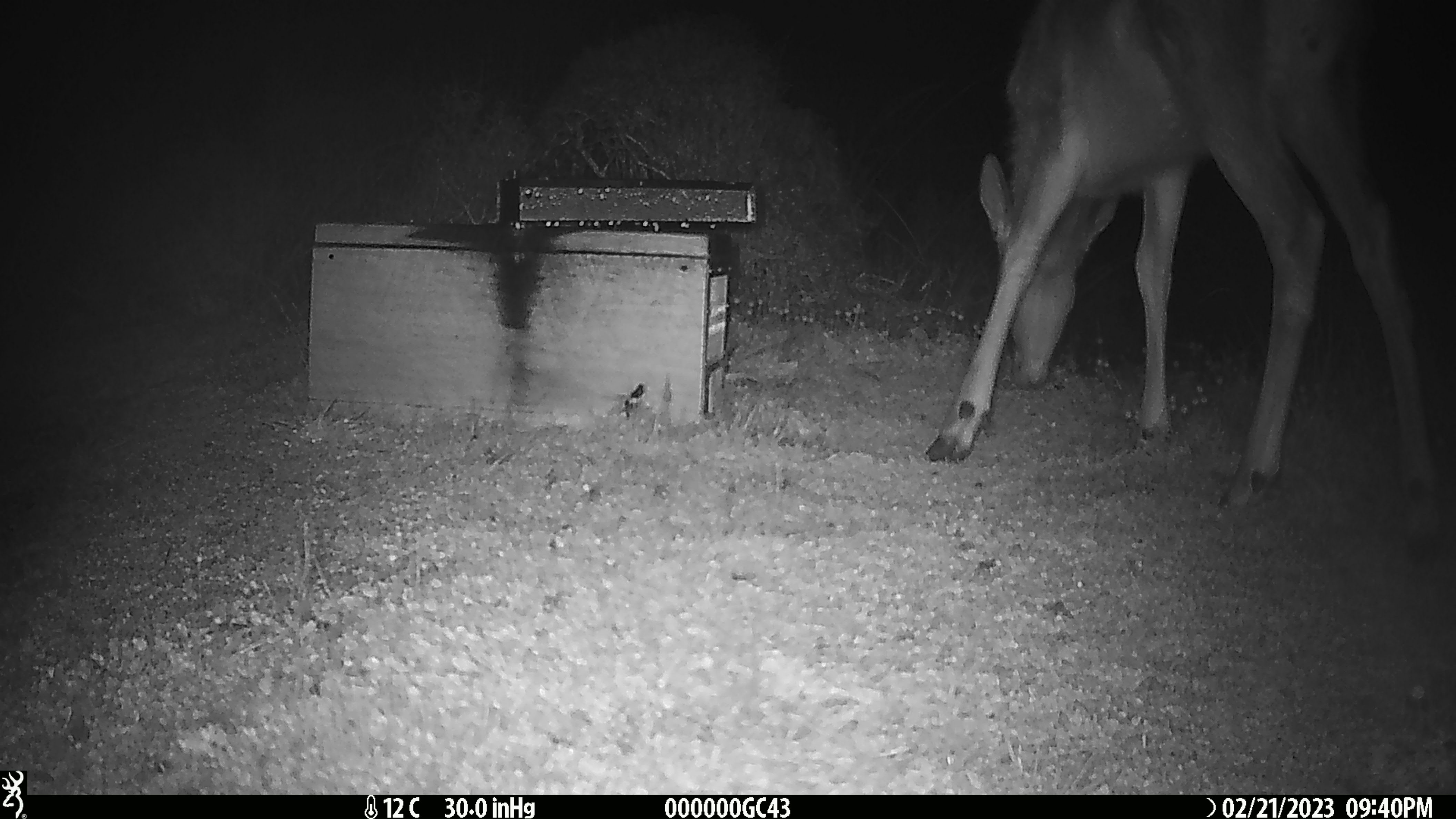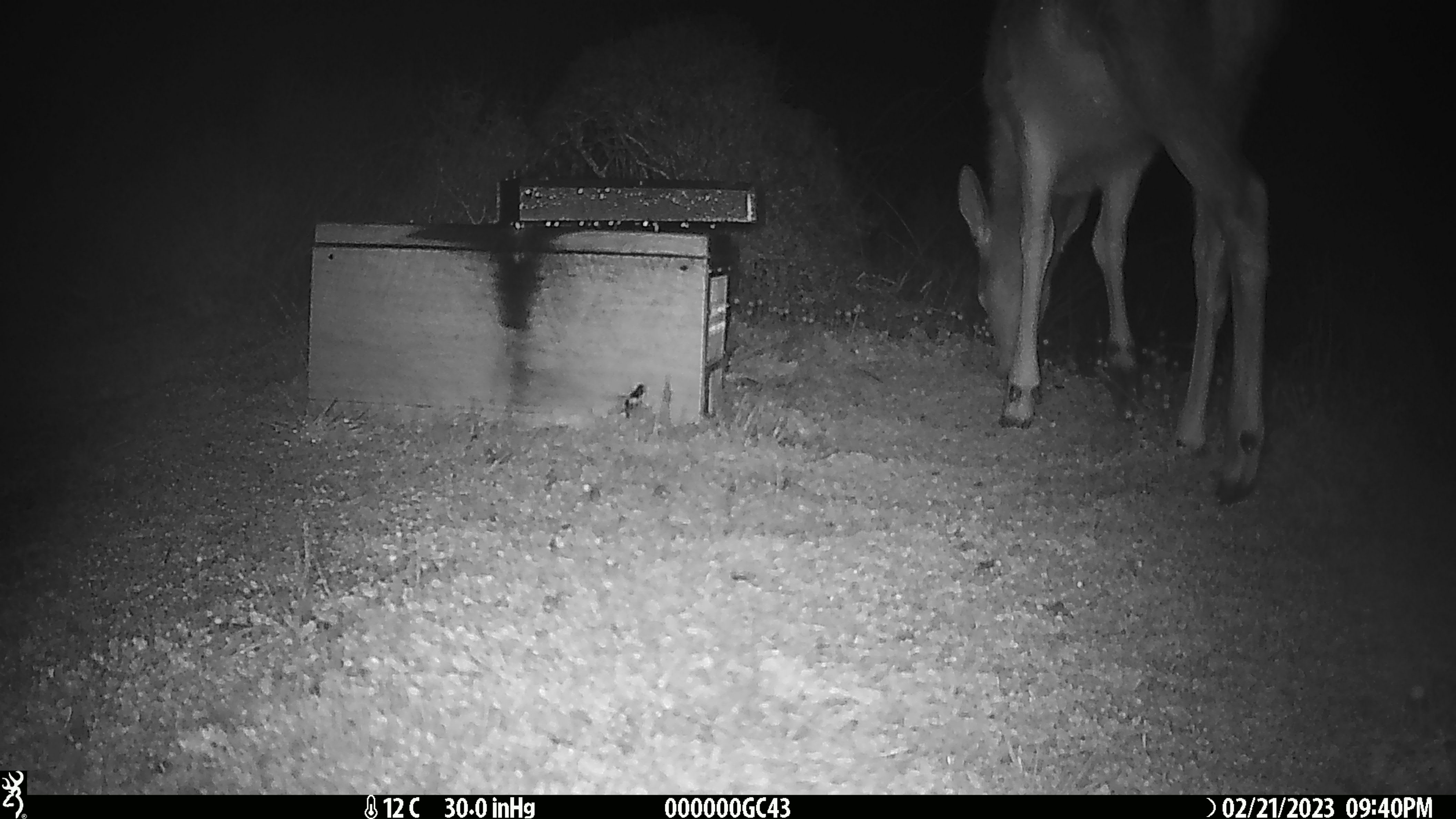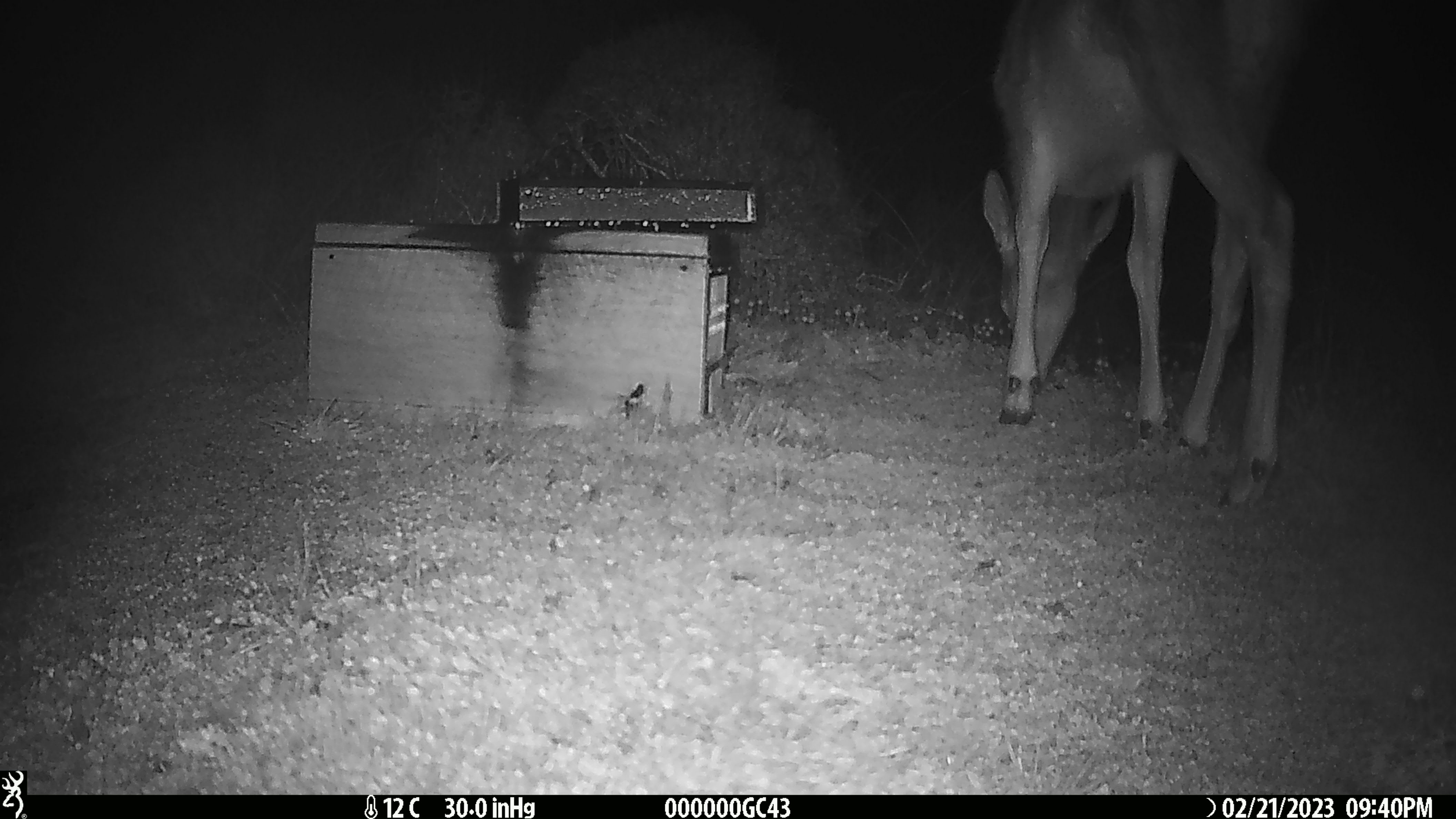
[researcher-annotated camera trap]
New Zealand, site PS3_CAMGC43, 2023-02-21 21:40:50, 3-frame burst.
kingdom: Animalia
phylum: Chordata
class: Mammalia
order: Artiodactyla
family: Cervidae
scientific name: Cervidae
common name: deer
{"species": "deer (Cervidae)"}